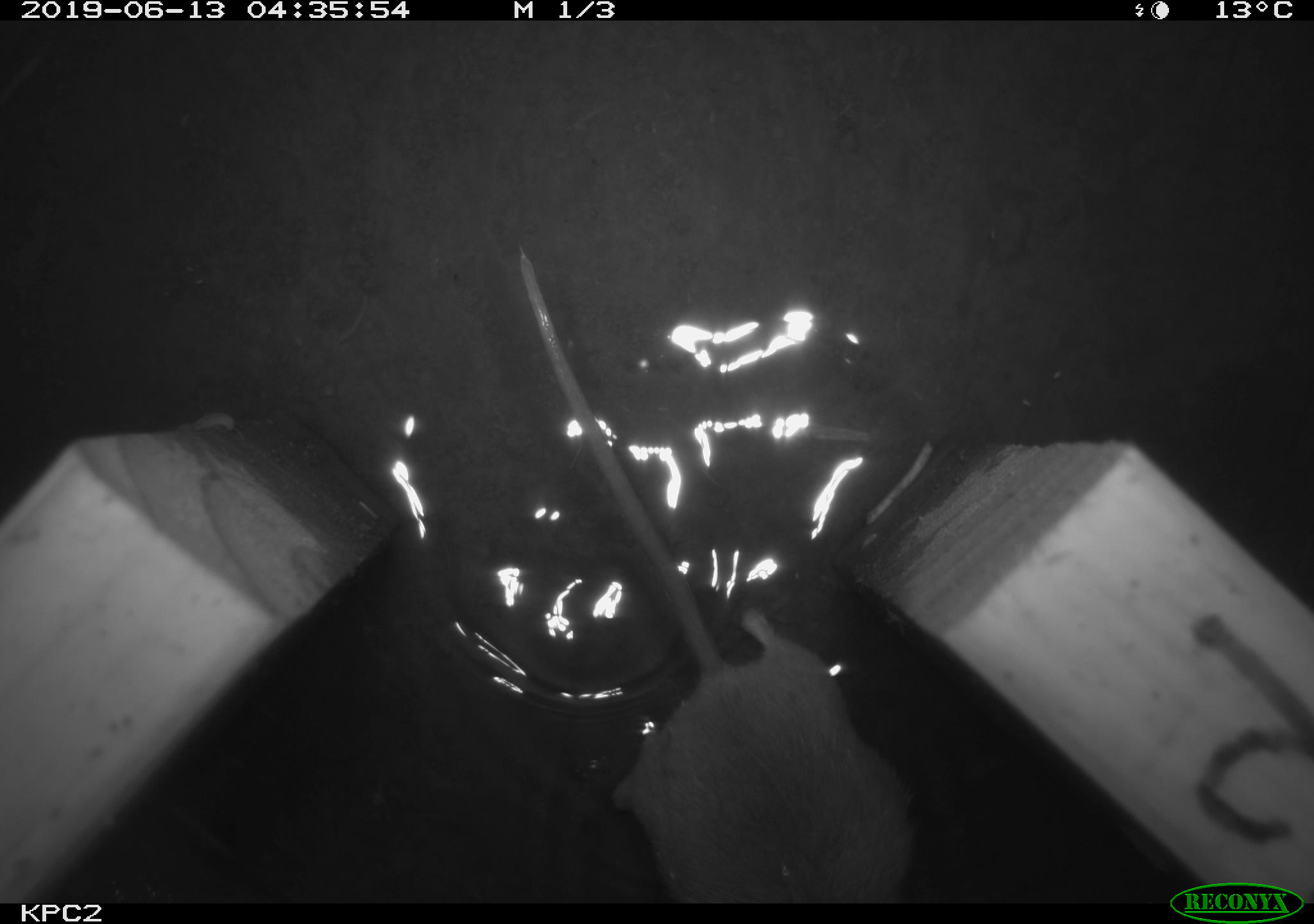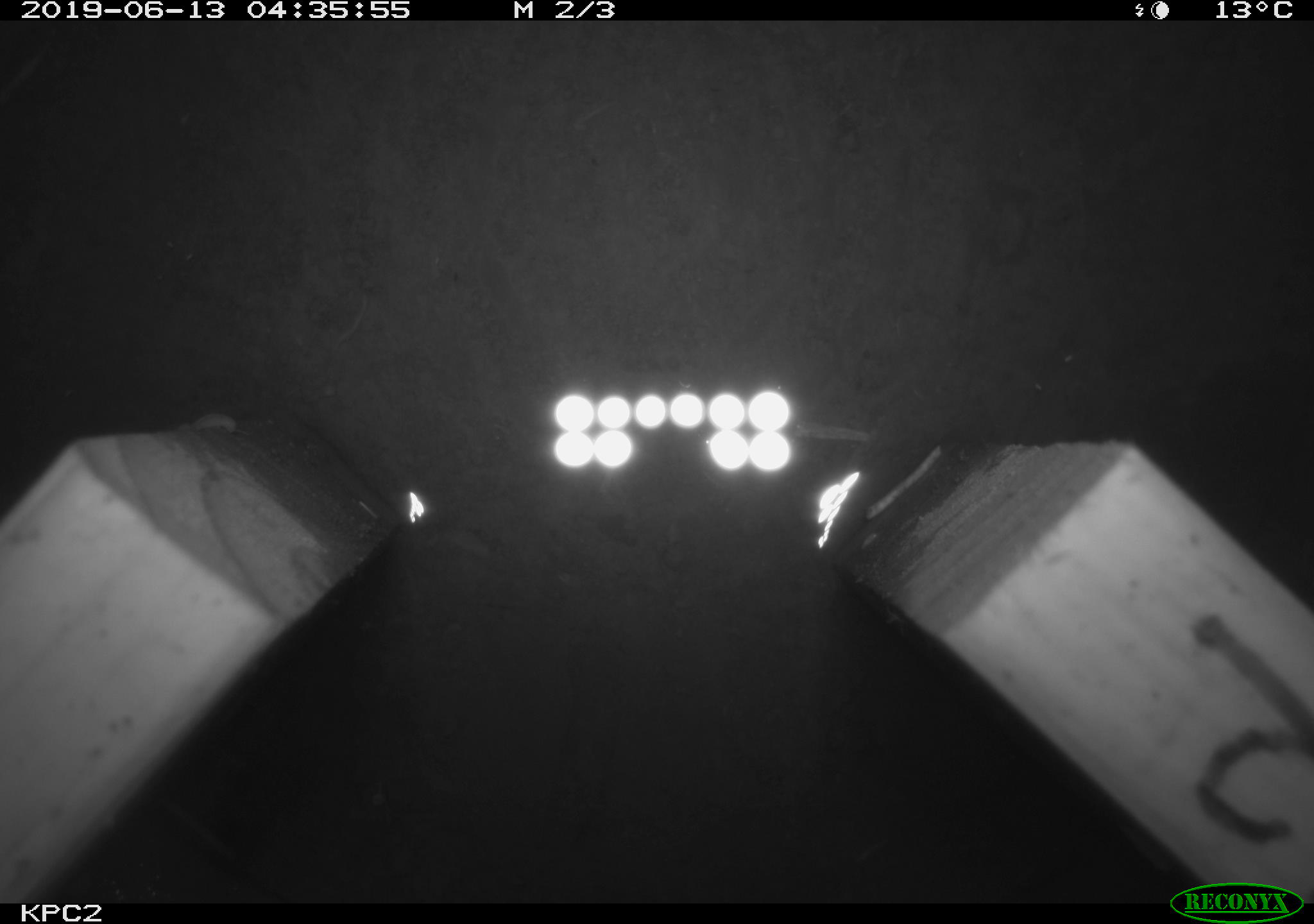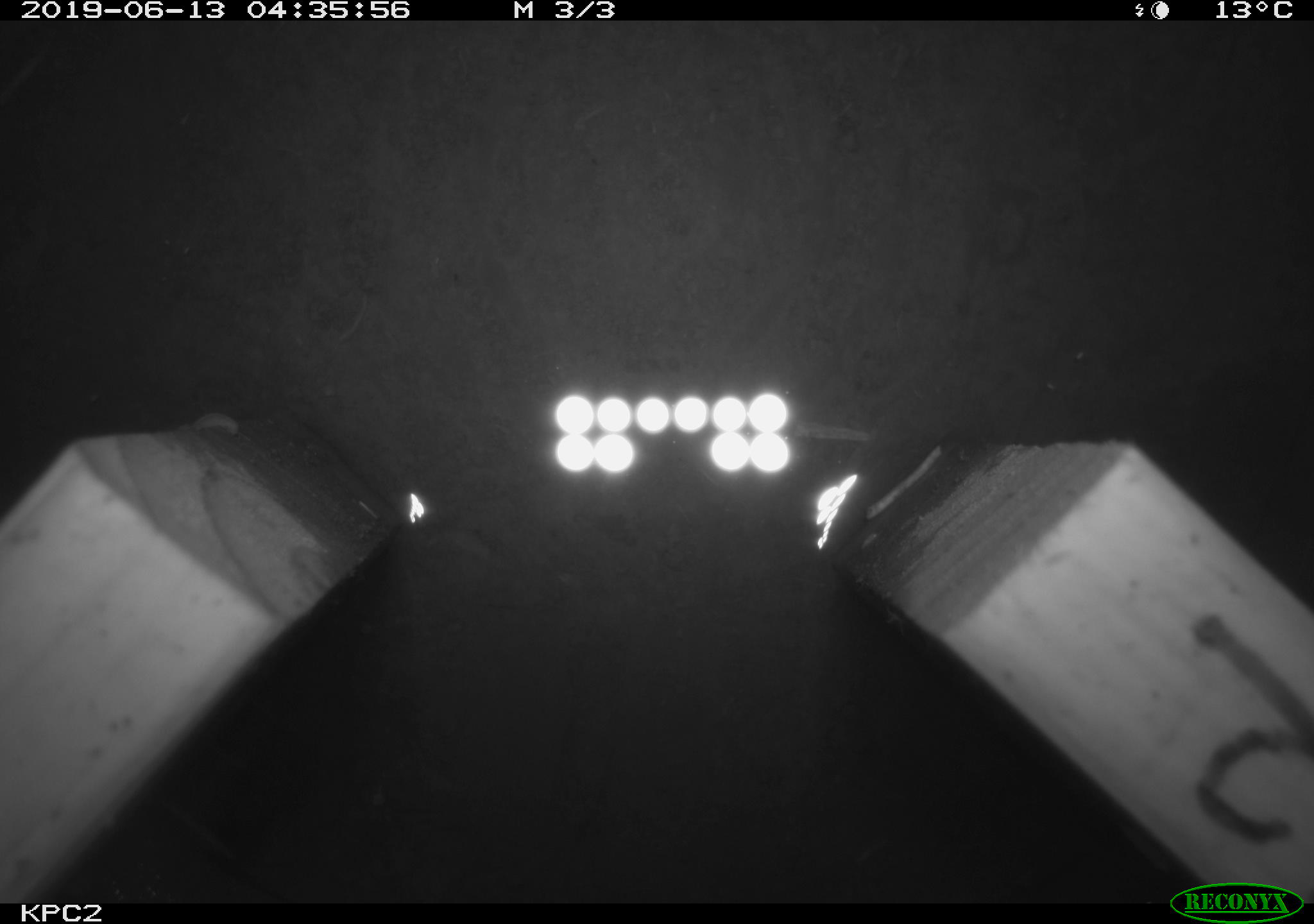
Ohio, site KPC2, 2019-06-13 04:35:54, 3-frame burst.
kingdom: Animalia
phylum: Chordata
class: Mammalia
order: Rodentia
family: Cricetidae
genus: Peromyscus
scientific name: Peromyscus leucopus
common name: white-footed mouse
White-footed mouse (Peromyscus leucopus).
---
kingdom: Animalia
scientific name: Animalia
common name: animal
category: invertebrate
Invertebrate (animal) (Animalia).